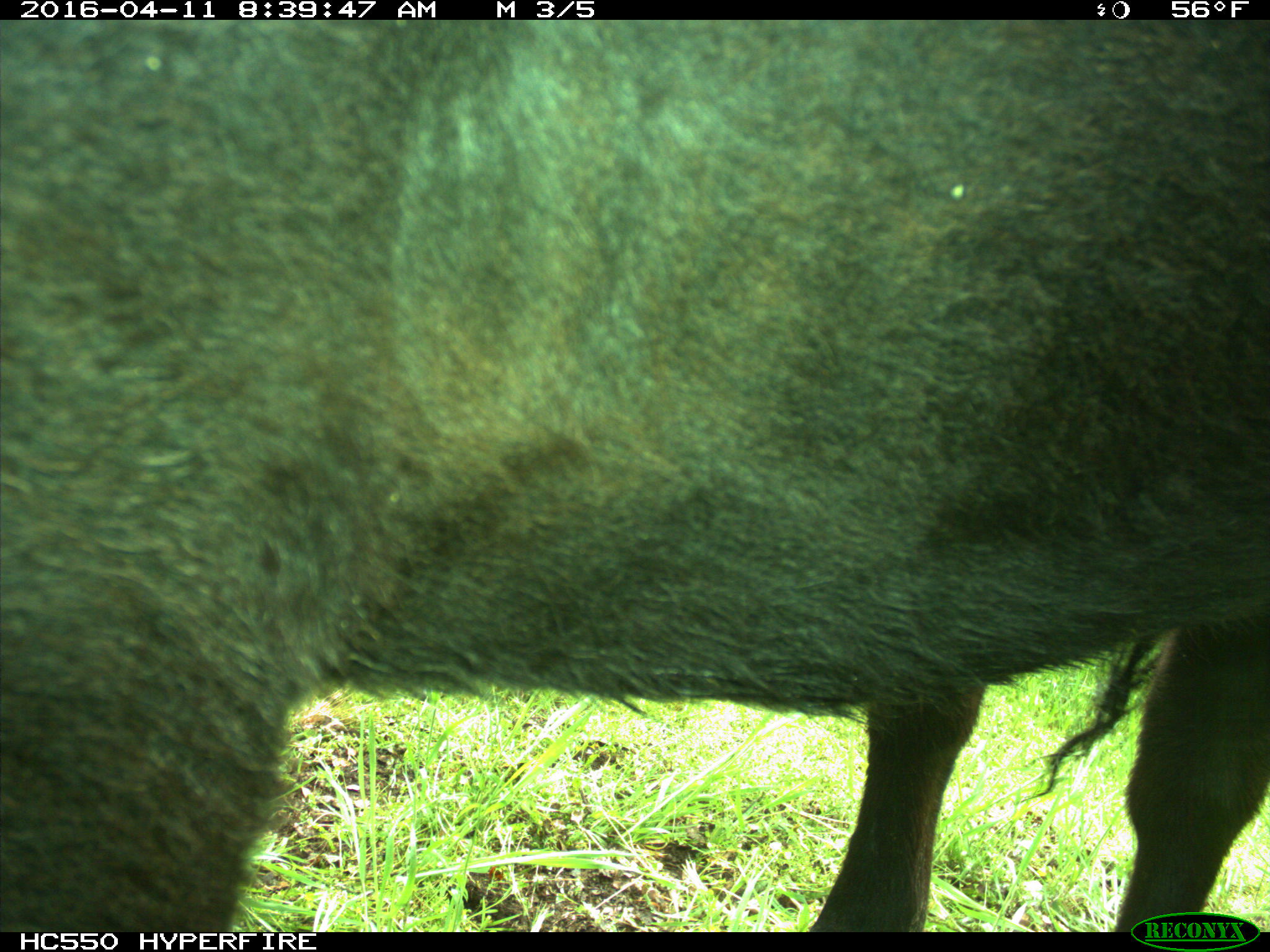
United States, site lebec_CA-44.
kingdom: Animalia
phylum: Chordata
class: Mammalia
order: Artiodactyla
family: Bovidae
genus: Bos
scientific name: Bos taurus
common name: domestic cow